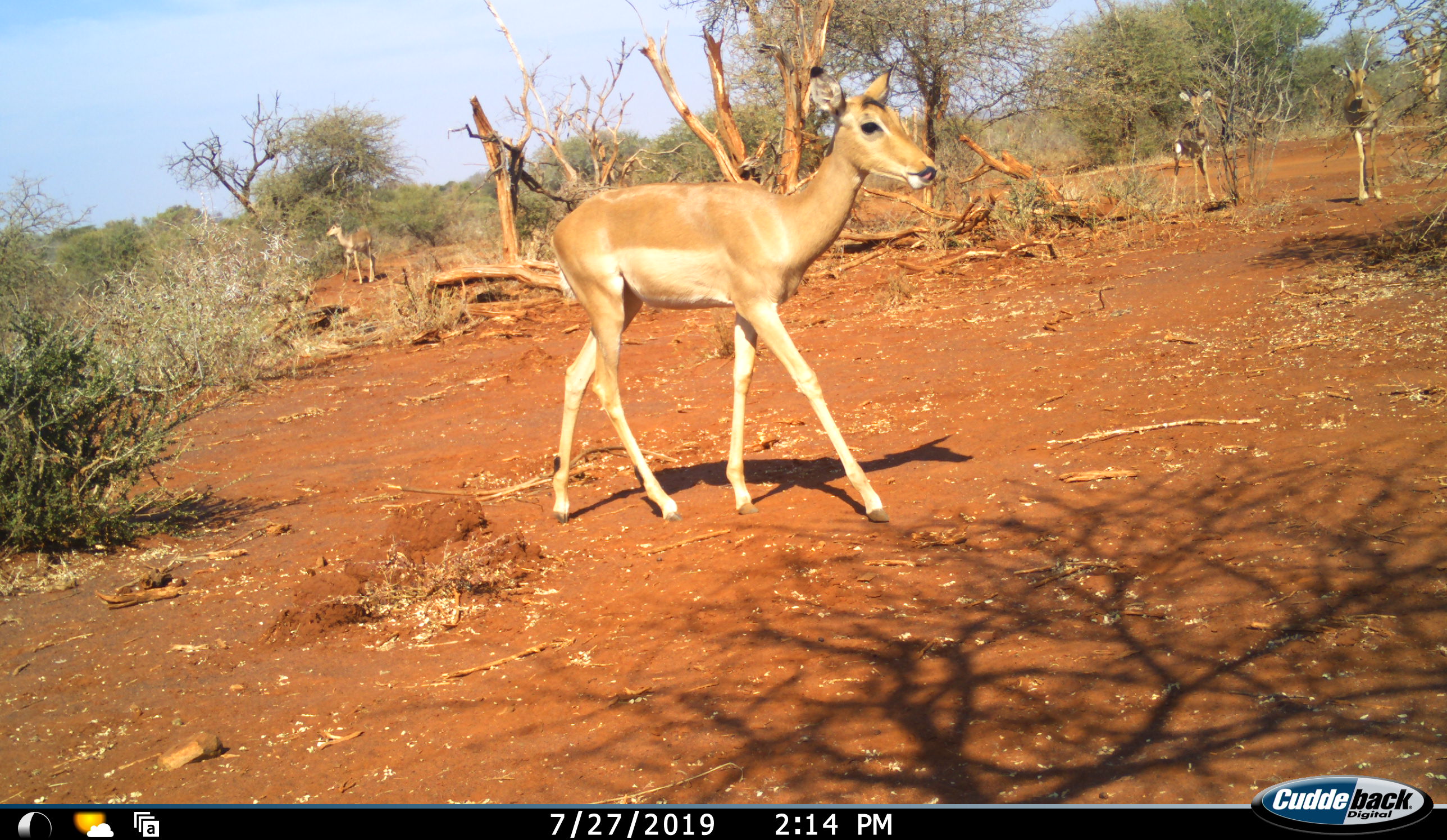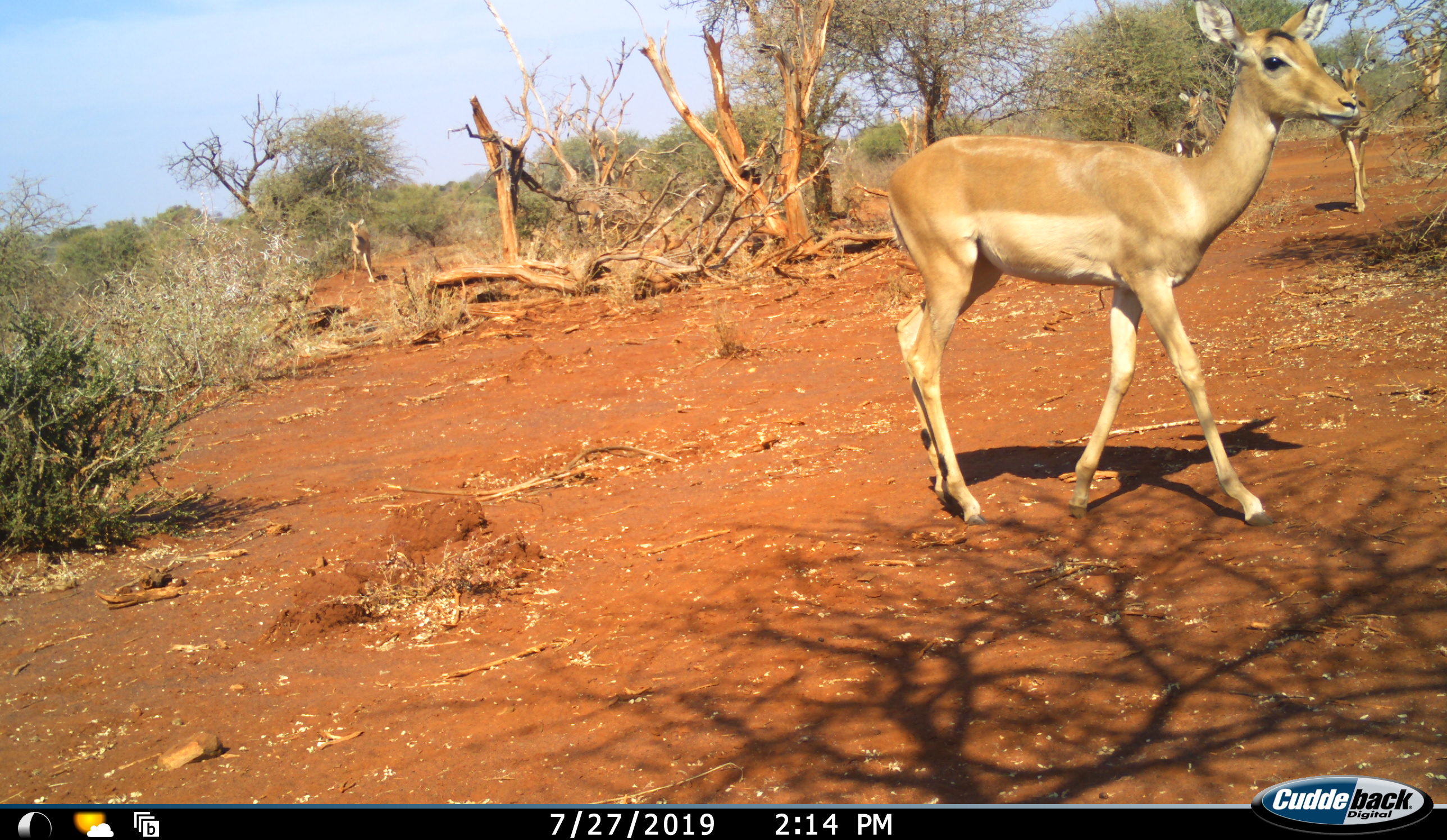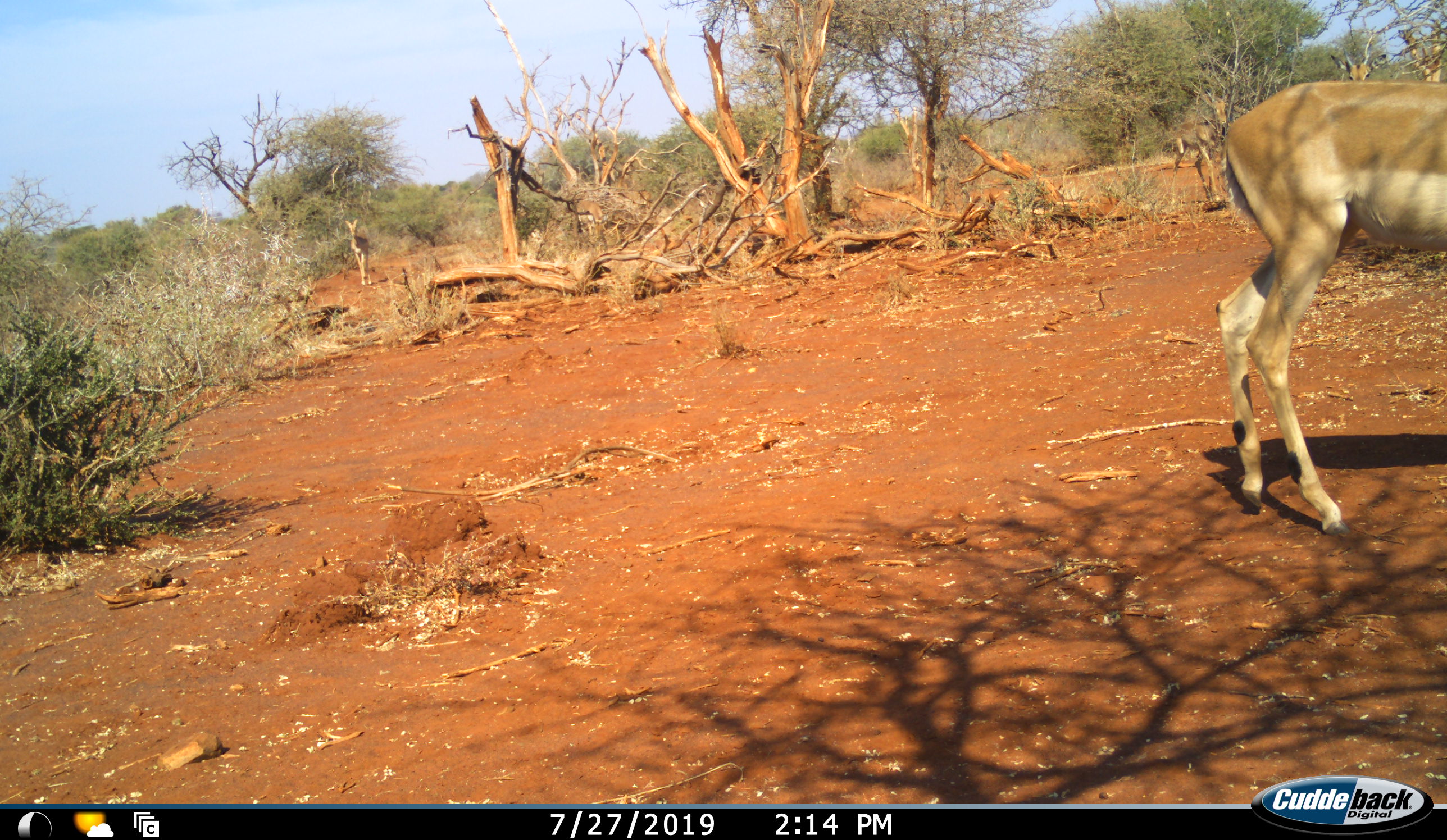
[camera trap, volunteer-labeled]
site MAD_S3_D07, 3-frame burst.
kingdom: Animalia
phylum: Chordata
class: Mammalia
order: Artiodactyla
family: Bovidae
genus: Aepyceros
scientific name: Aepyceros melampus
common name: impala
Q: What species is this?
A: Impala (Aepyceros melampus).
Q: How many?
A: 4.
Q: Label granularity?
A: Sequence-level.